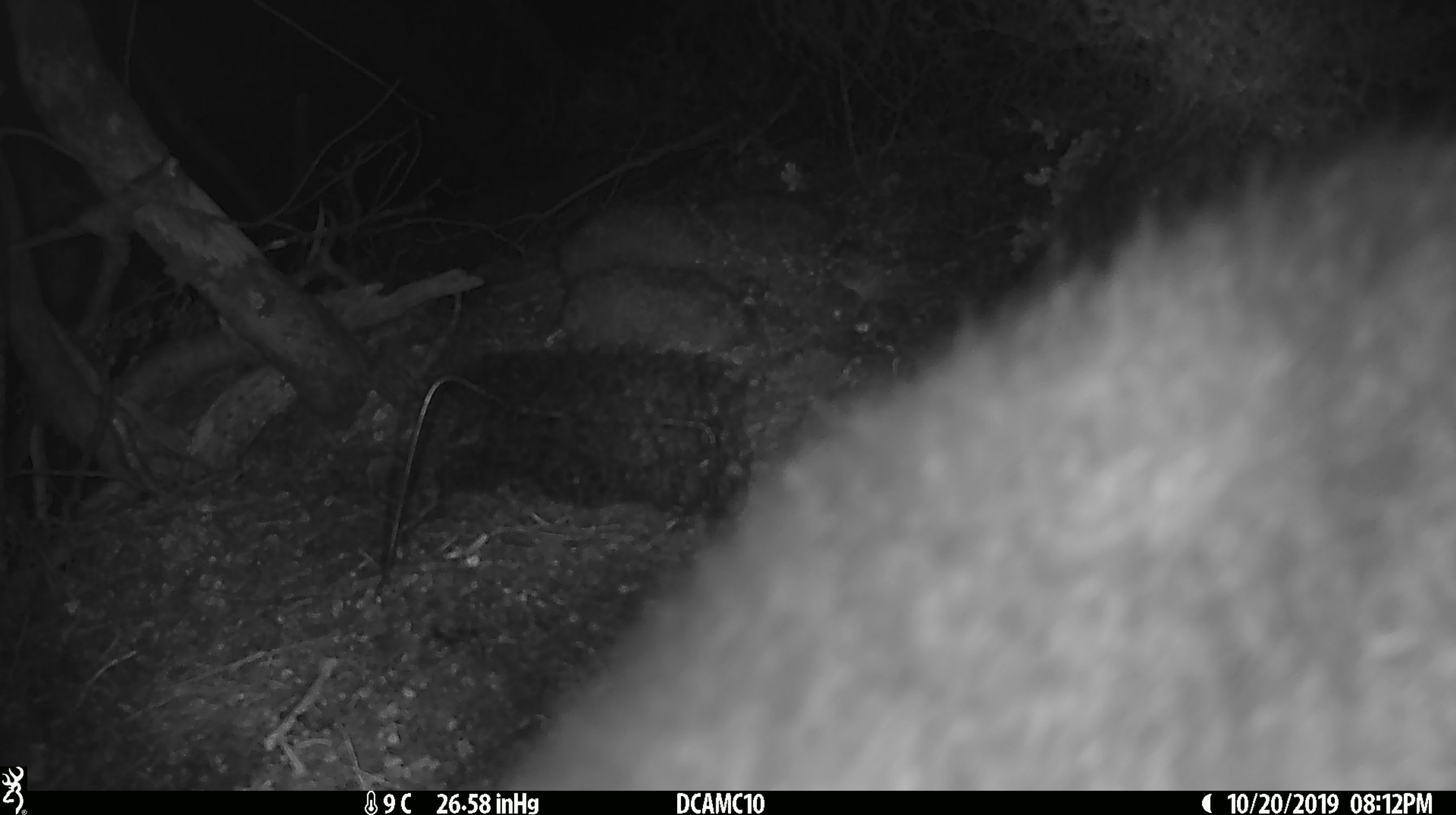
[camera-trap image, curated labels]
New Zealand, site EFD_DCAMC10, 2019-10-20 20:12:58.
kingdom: Animalia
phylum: Chordata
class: Mammalia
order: Diprotodontia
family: Phalangeridae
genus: Trichosurus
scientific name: Trichosurus vulpecula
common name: common brushtail possum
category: possum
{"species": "possum (common brushtail possum) (Trichosurus vulpecula)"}